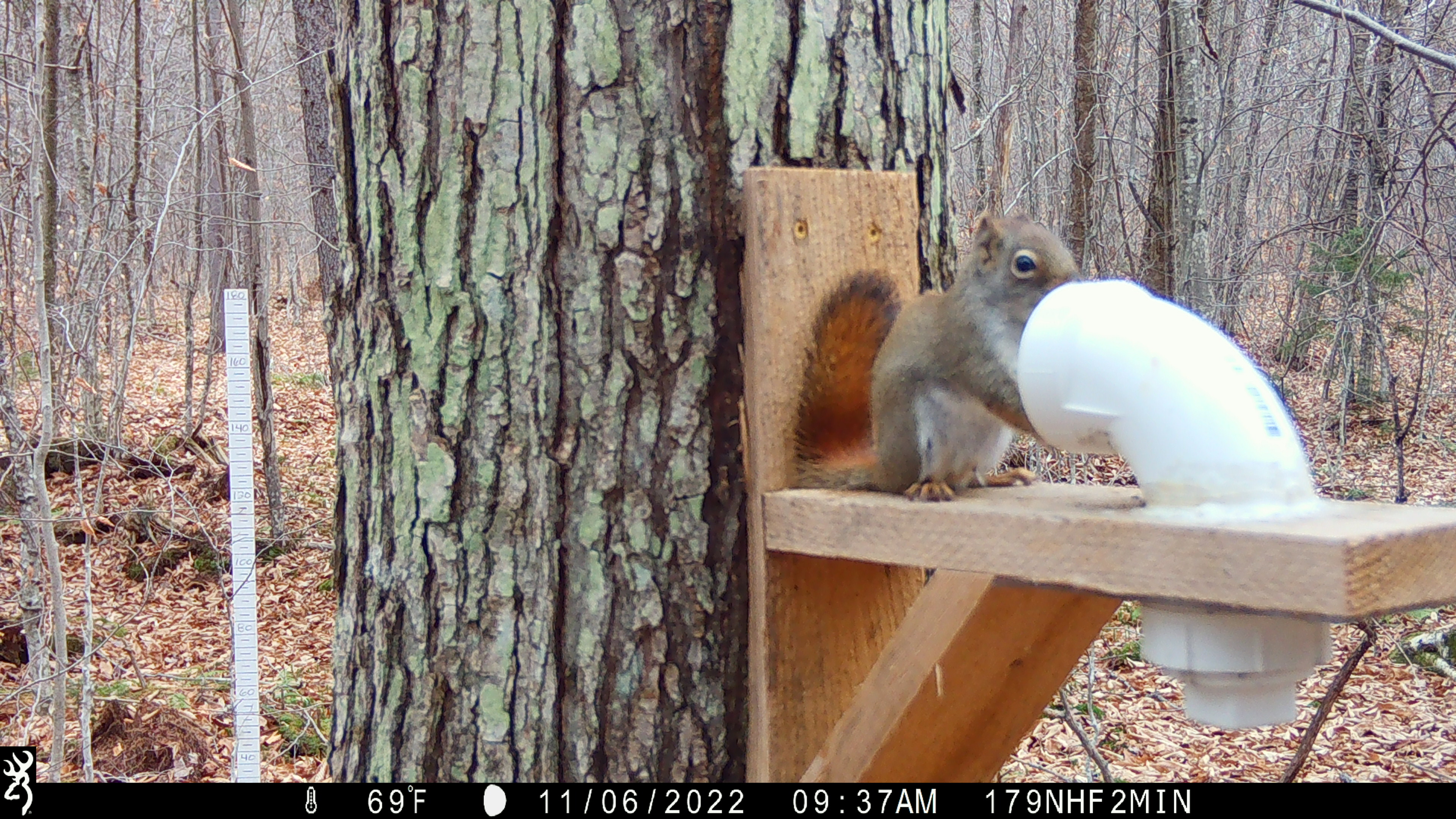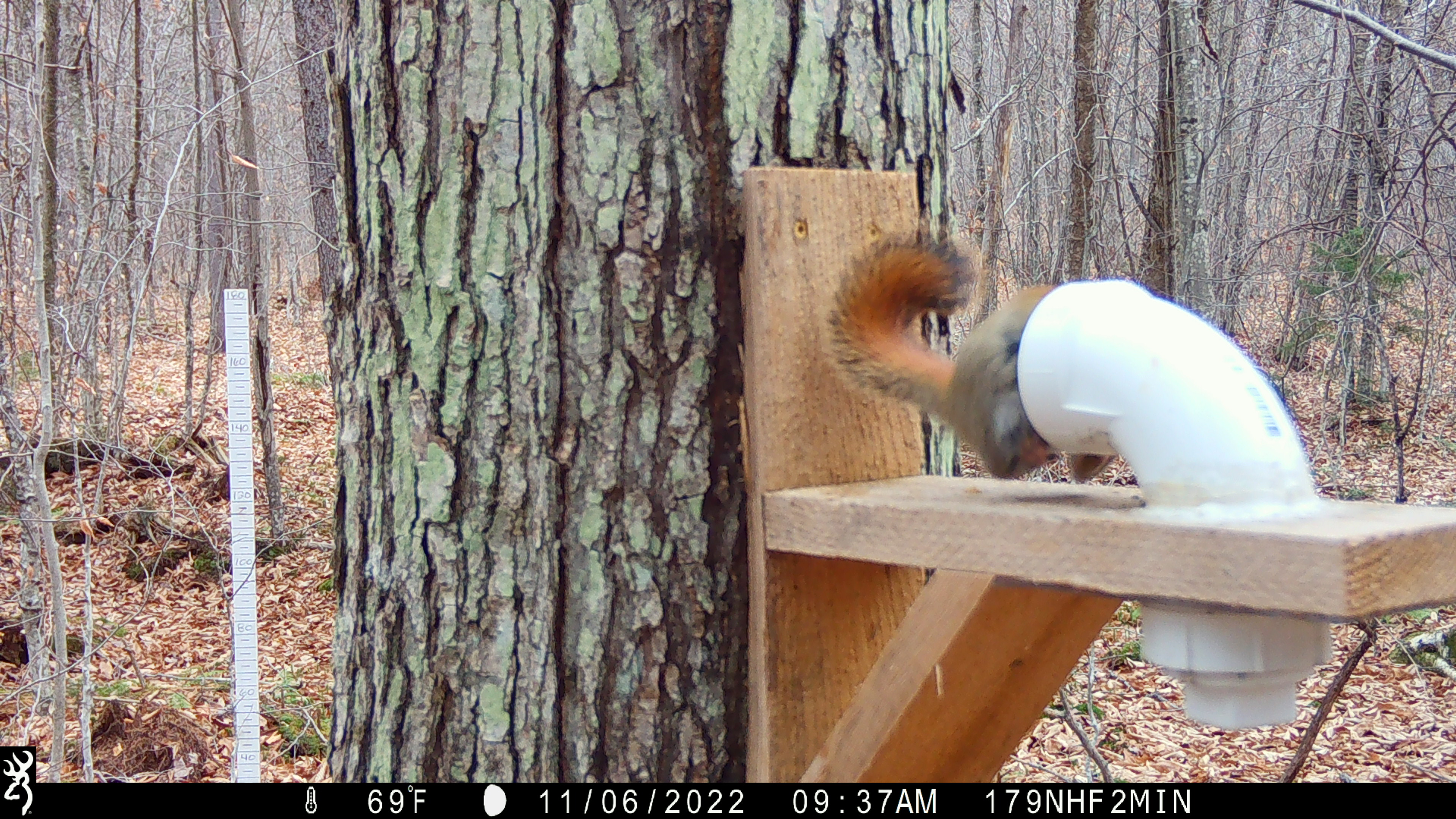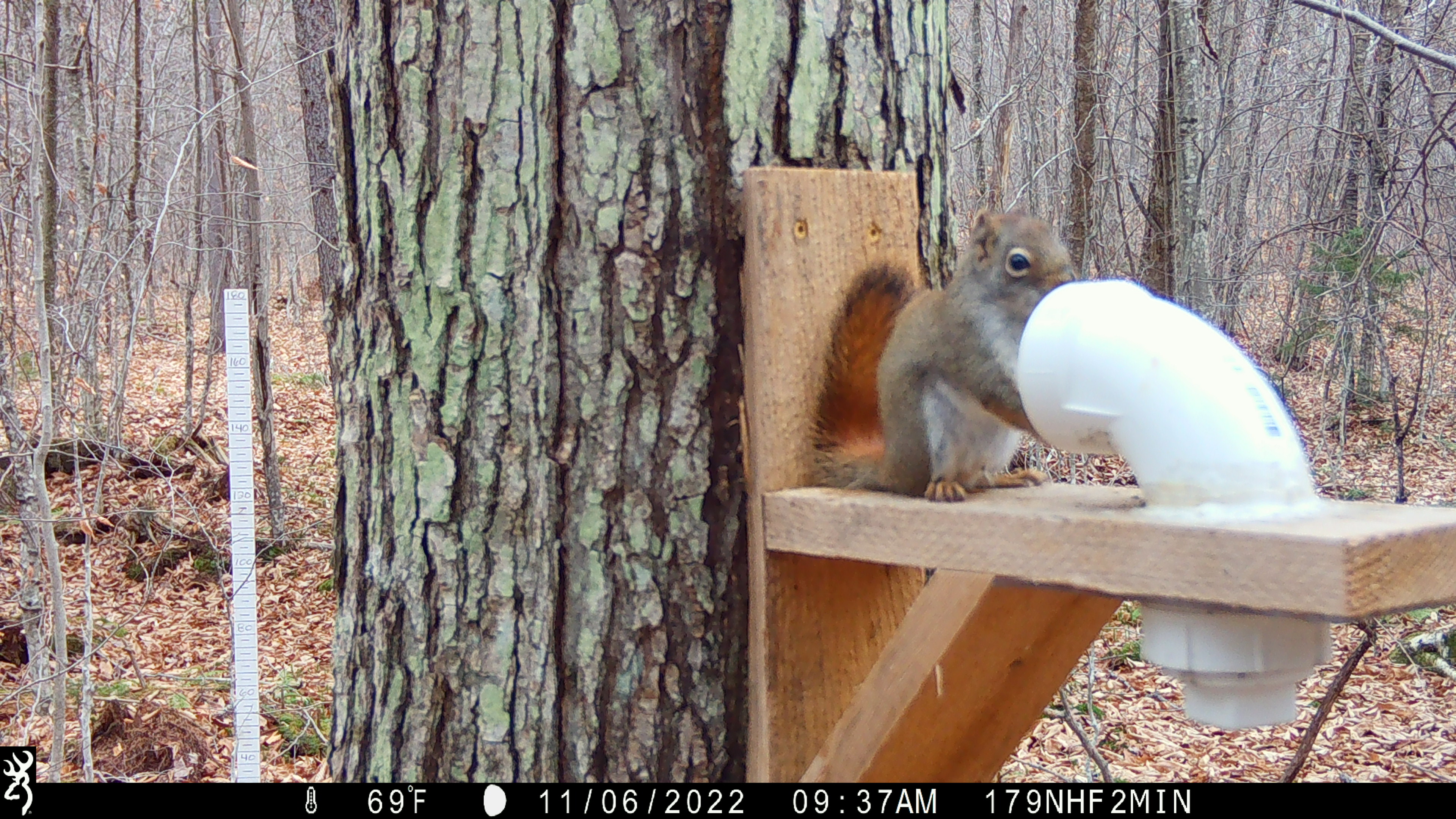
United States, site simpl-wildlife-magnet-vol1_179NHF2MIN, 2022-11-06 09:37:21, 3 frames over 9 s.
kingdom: Animalia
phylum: Chordata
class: Mammalia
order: Rodentia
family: Sciuridae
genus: Tamiasciurus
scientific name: Tamiasciurus hudsonicus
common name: red squirrel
Red squirrel (Tamiasciurus hudsonicus).